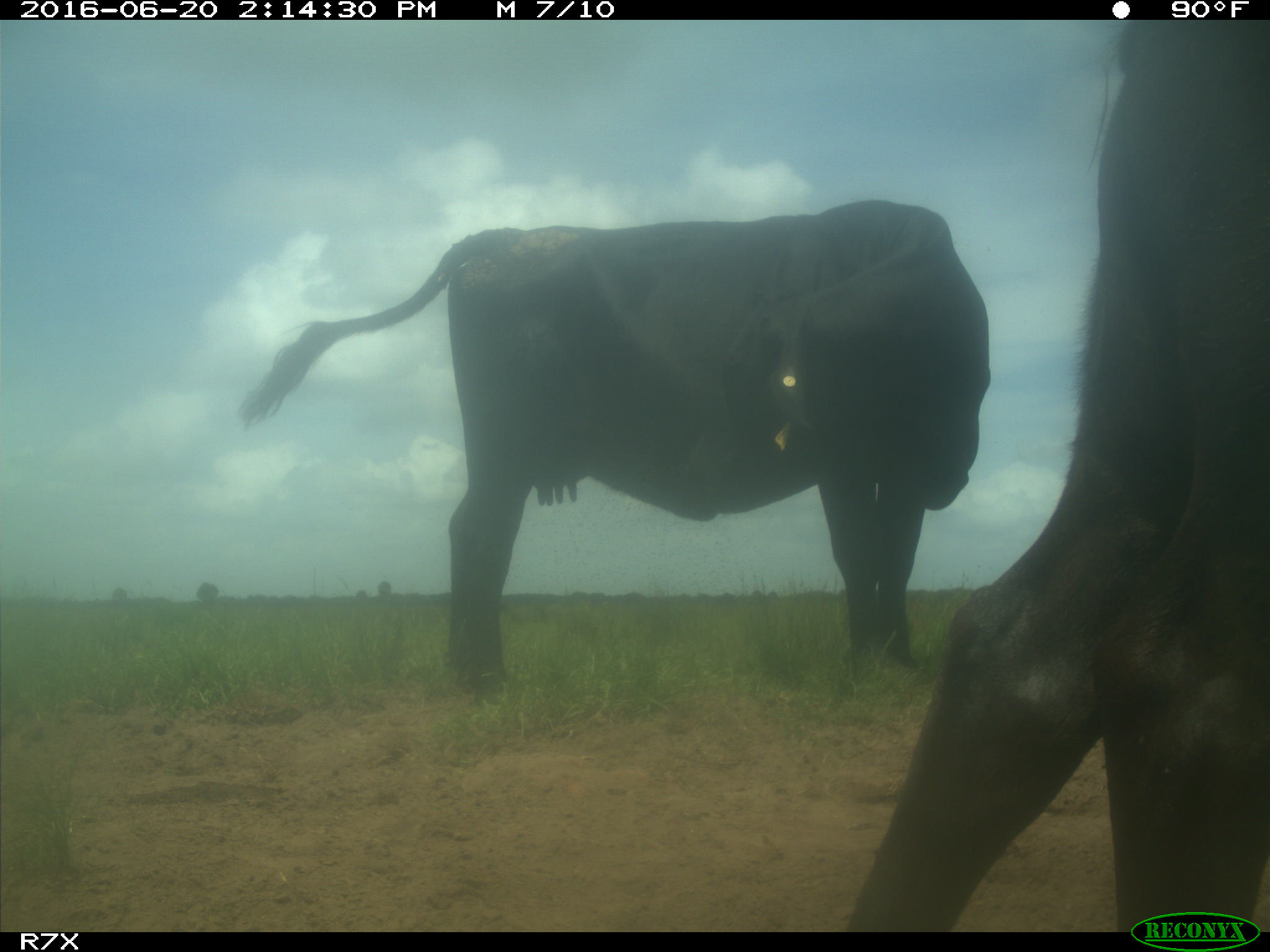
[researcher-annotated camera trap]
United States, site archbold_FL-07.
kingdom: Animalia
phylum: Chordata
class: Mammalia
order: Artiodactyla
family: Bovidae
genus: Bos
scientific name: Bos taurus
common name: domestic cow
Bos taurus (domestic cow).